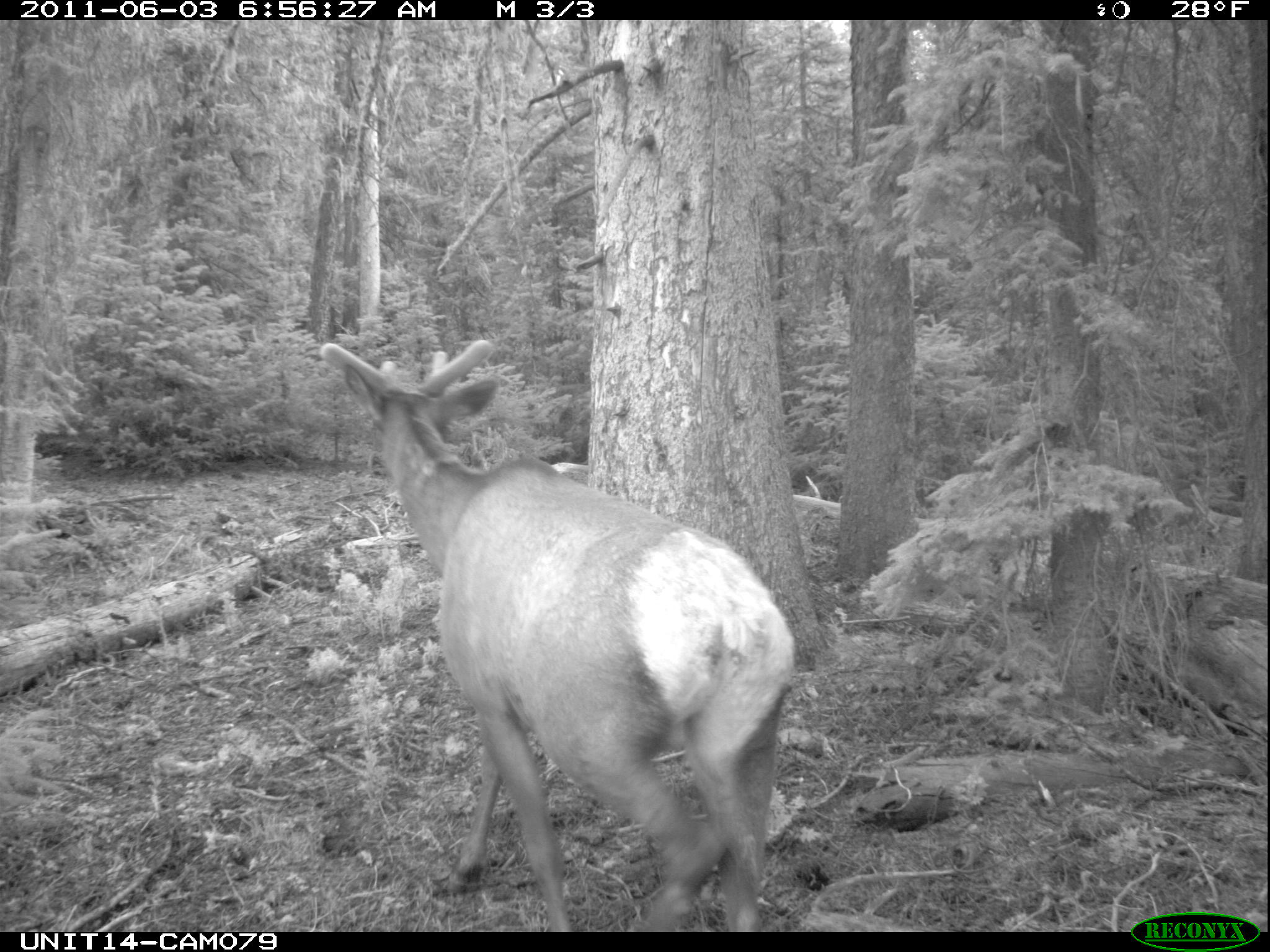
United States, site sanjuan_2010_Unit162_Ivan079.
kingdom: Animalia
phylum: Chordata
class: Mammalia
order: Artiodactyla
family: Cervidae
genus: Cervus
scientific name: Cervus elaphus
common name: red deer